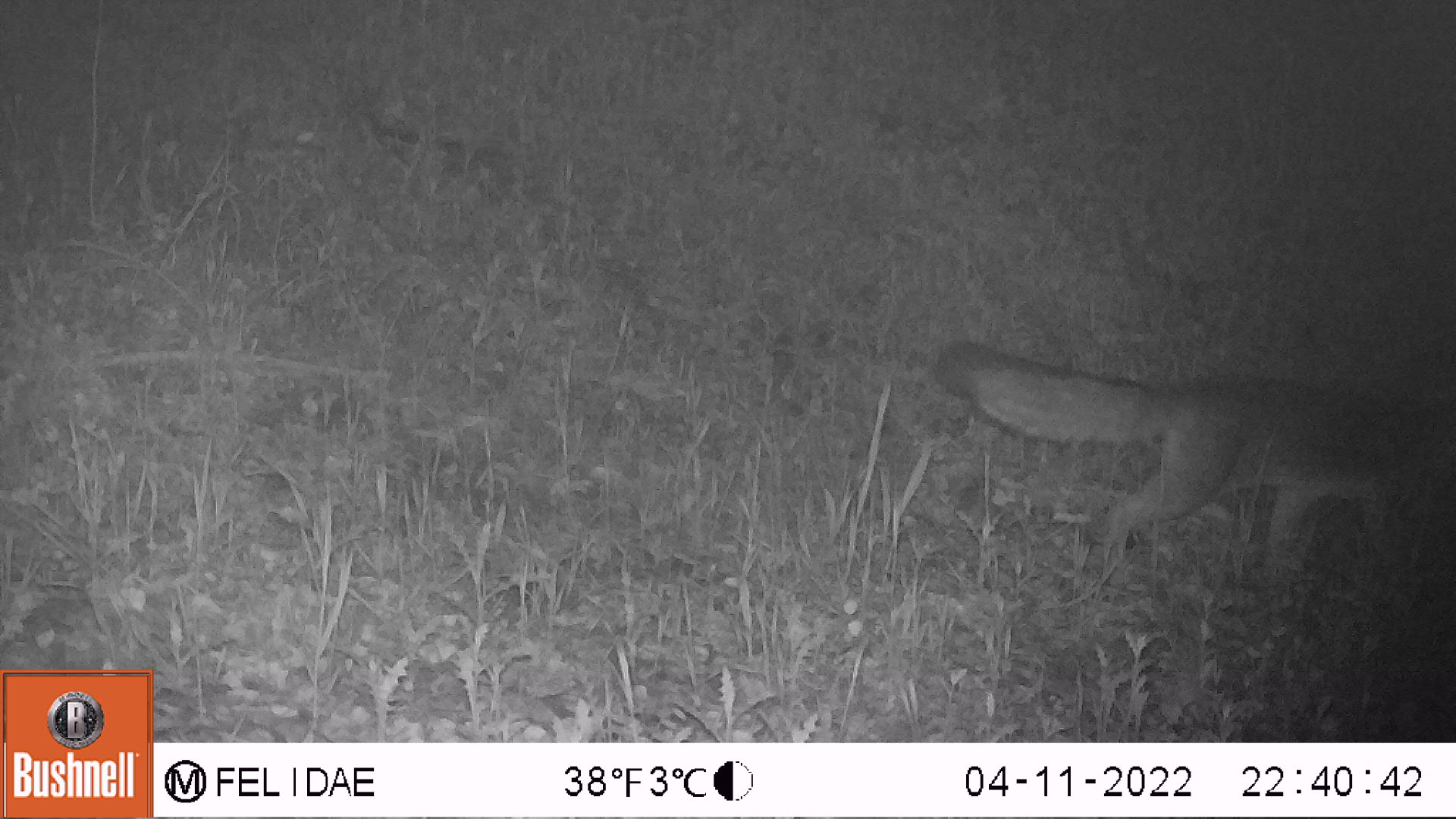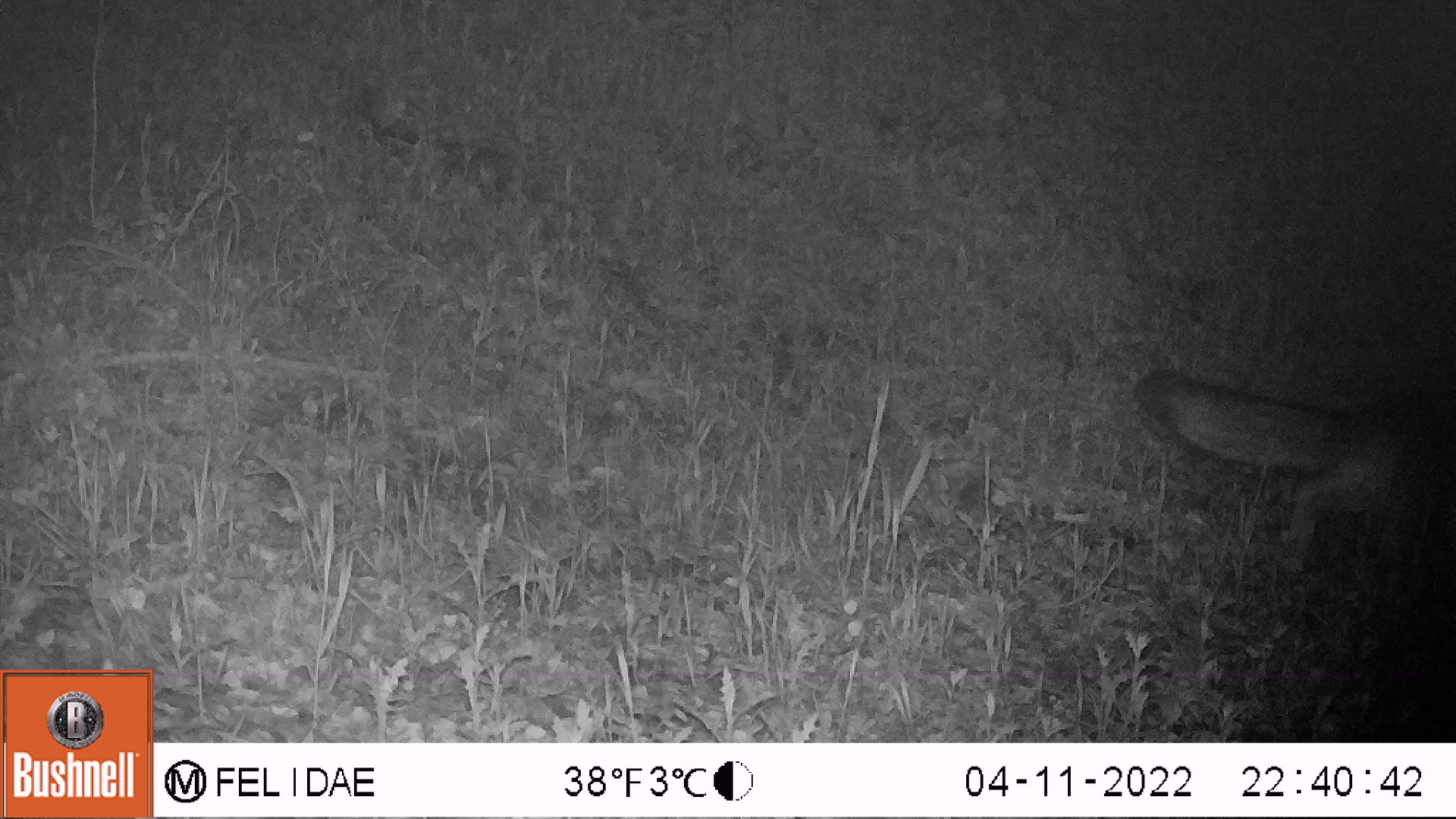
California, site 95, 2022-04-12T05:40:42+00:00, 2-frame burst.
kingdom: Animalia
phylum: Chordata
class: Mammalia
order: Carnivora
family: Canidae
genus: Urocyon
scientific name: Urocyon cinereoargenteus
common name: gray fox